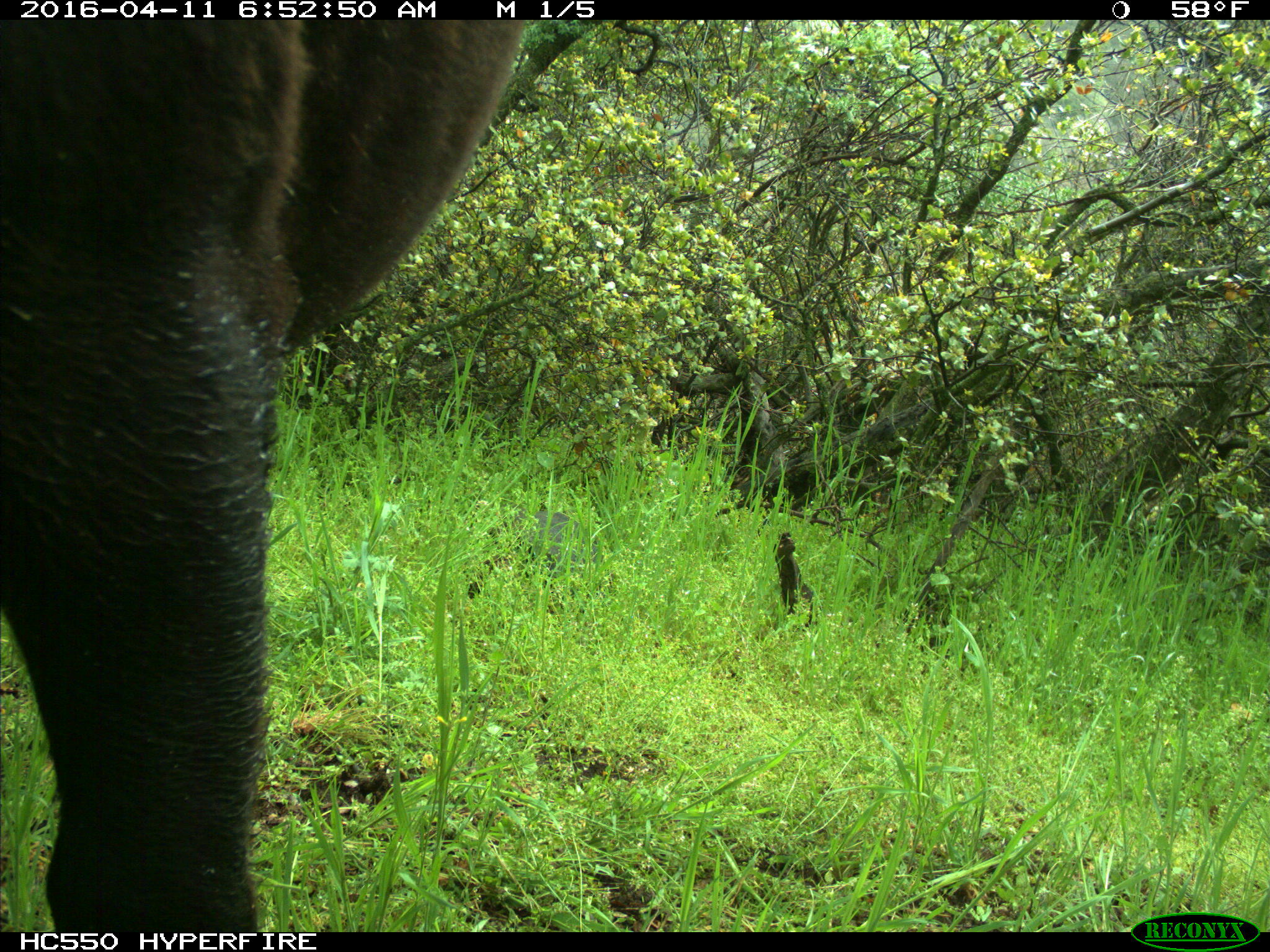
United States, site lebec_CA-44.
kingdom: Animalia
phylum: Chordata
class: Mammalia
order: Artiodactyla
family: Bovidae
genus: Bos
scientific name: Bos taurus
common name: domestic cow